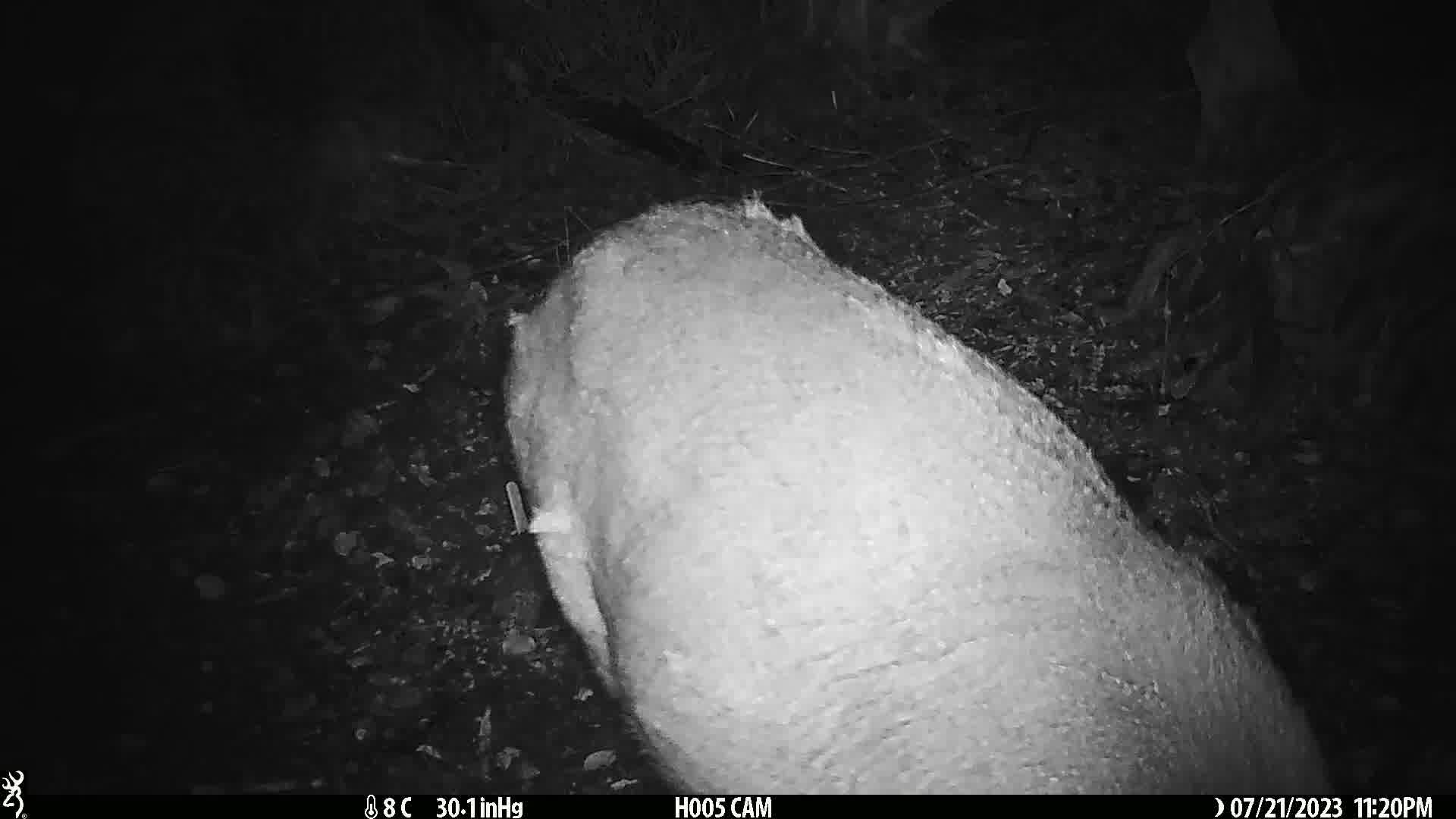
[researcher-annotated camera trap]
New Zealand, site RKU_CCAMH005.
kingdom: Animalia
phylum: Chordata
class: Mammalia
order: Artiodactyla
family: Cervidae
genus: Odocoileus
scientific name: Odocoileus virginianus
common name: white-tailed deer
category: white tailed deer